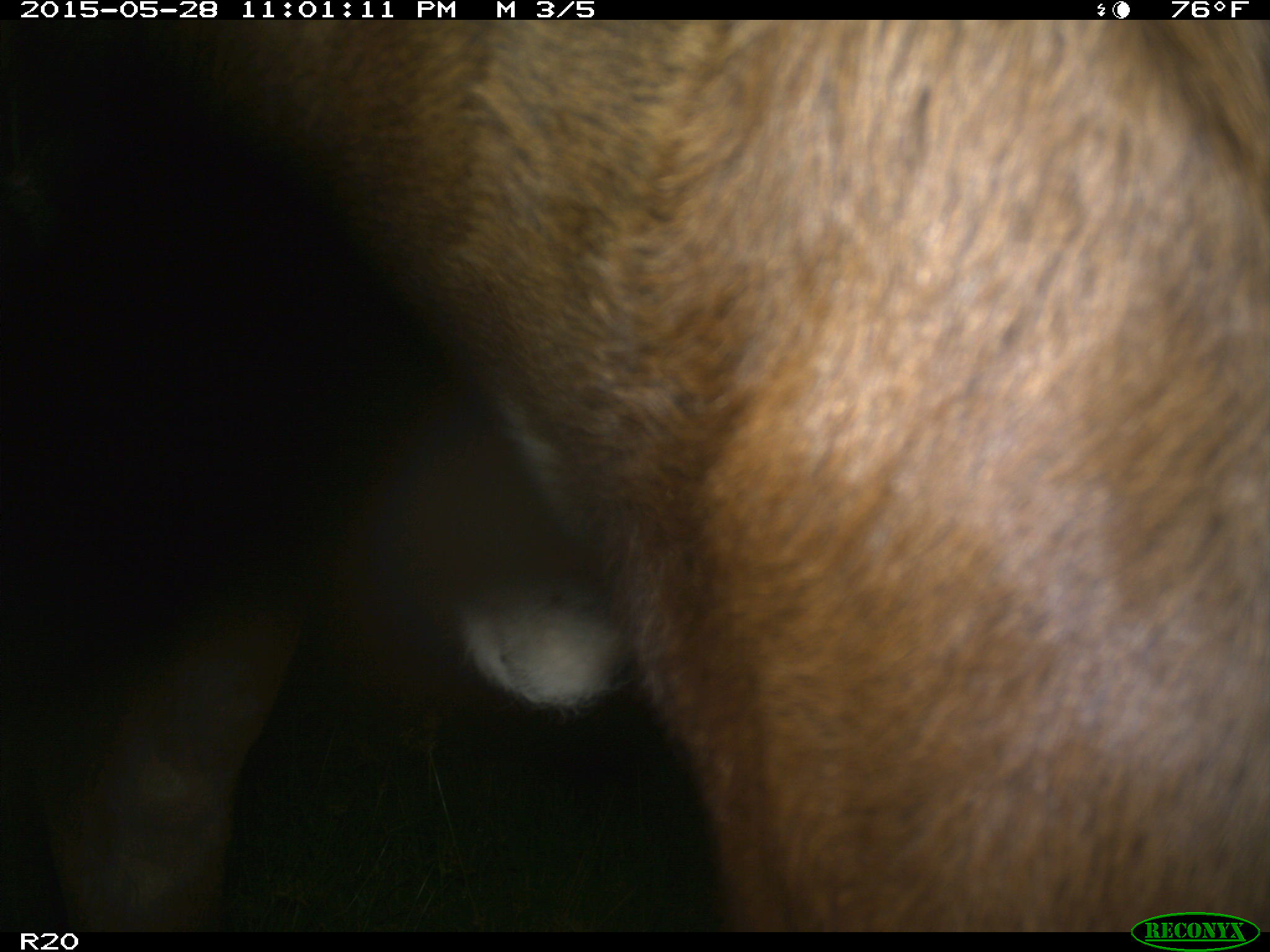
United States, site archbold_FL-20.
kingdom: Animalia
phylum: Chordata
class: Mammalia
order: Artiodactyla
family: Bovidae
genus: Bos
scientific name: Bos taurus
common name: domestic cow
Bos taurus (domestic cow).